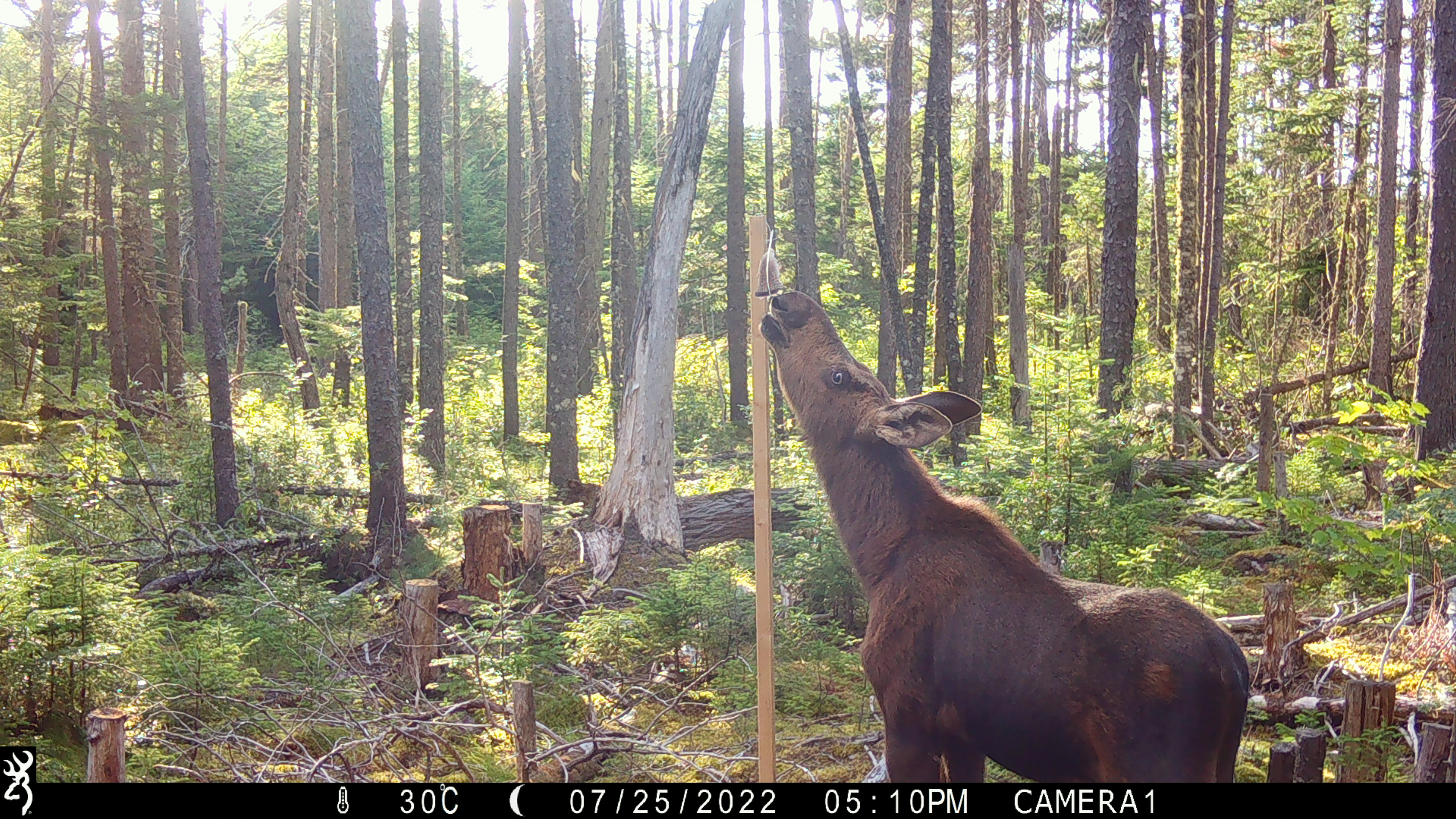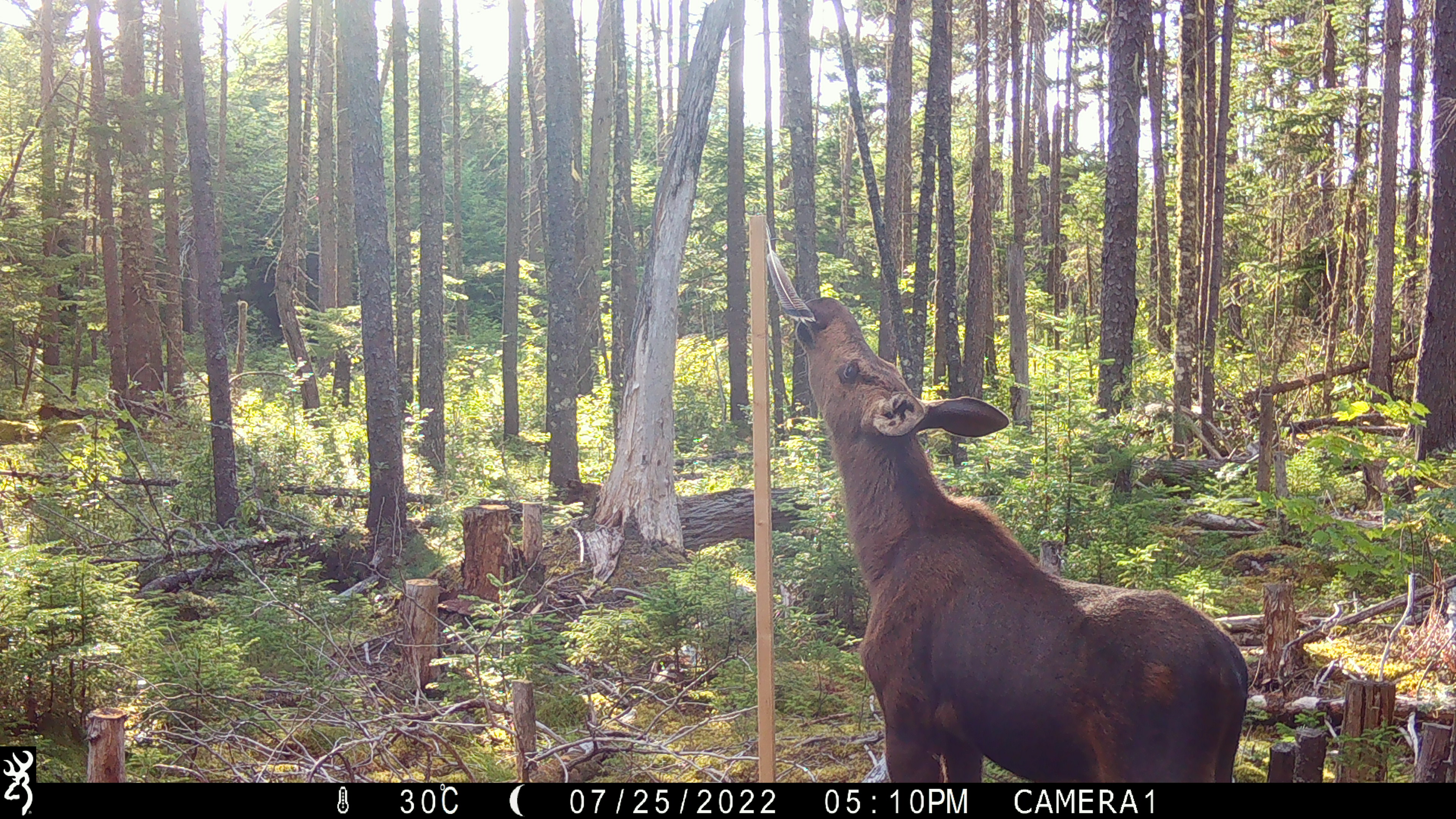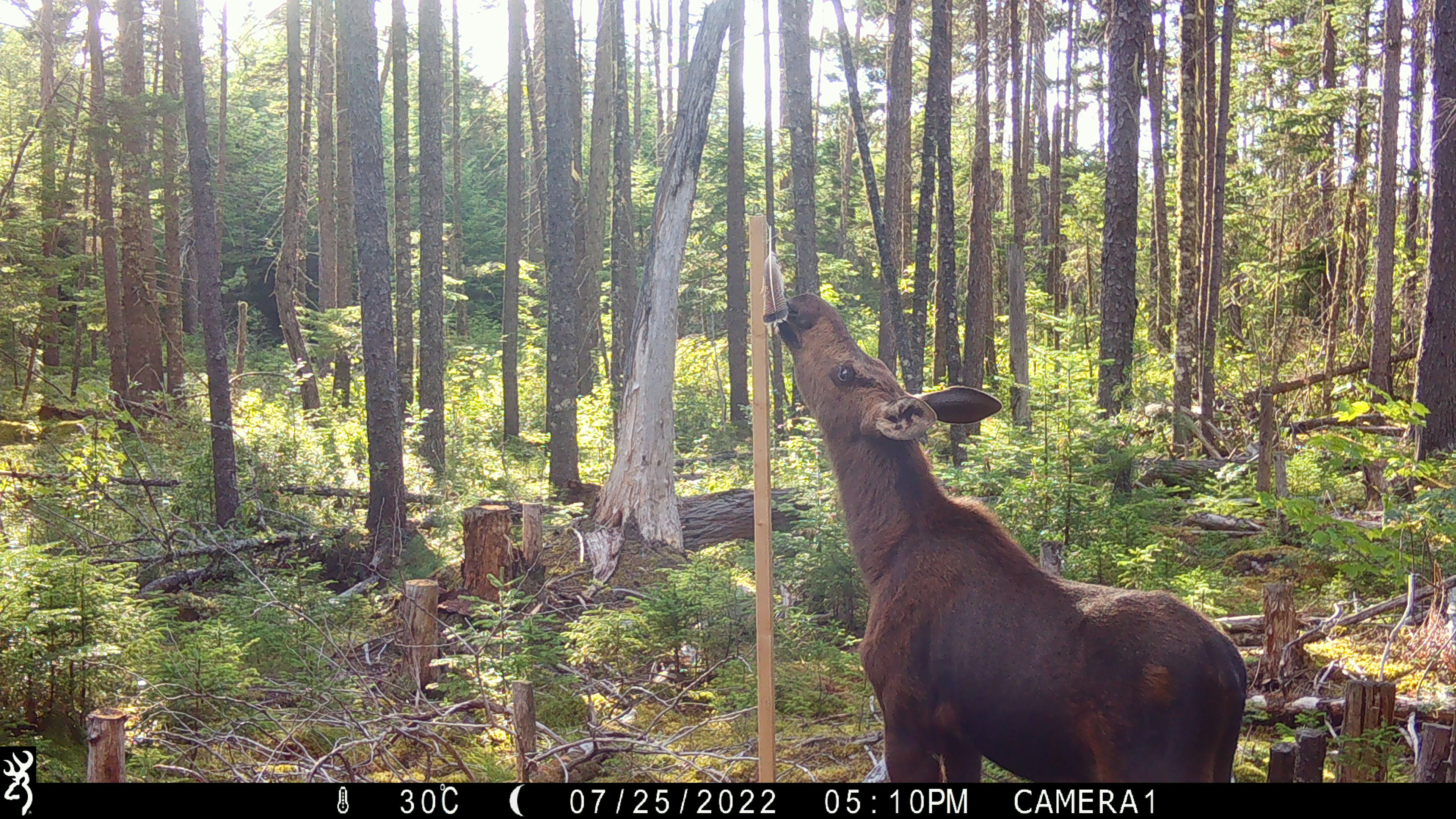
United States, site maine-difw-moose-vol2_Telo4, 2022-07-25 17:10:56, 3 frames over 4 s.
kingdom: Animalia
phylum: Chordata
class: Mammalia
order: Artiodactyla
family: Cervidae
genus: Alces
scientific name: Alces alces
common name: moose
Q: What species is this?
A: Moose (Alces alces).